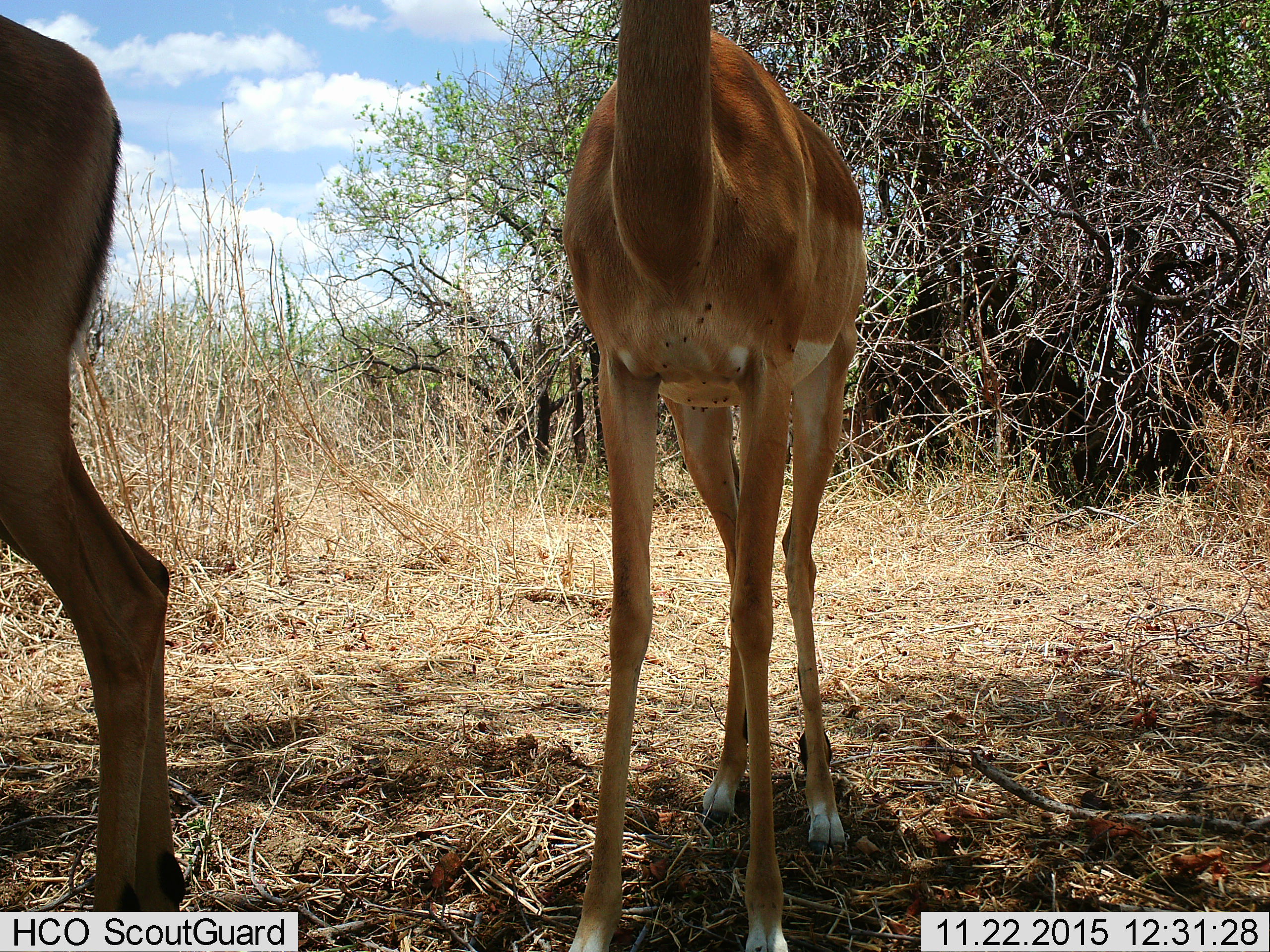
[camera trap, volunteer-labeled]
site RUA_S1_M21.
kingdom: Animalia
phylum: Chordata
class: Mammalia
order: Artiodactyla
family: Bovidae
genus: Aepyceros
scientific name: Aepyceros melampus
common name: impala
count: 2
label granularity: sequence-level